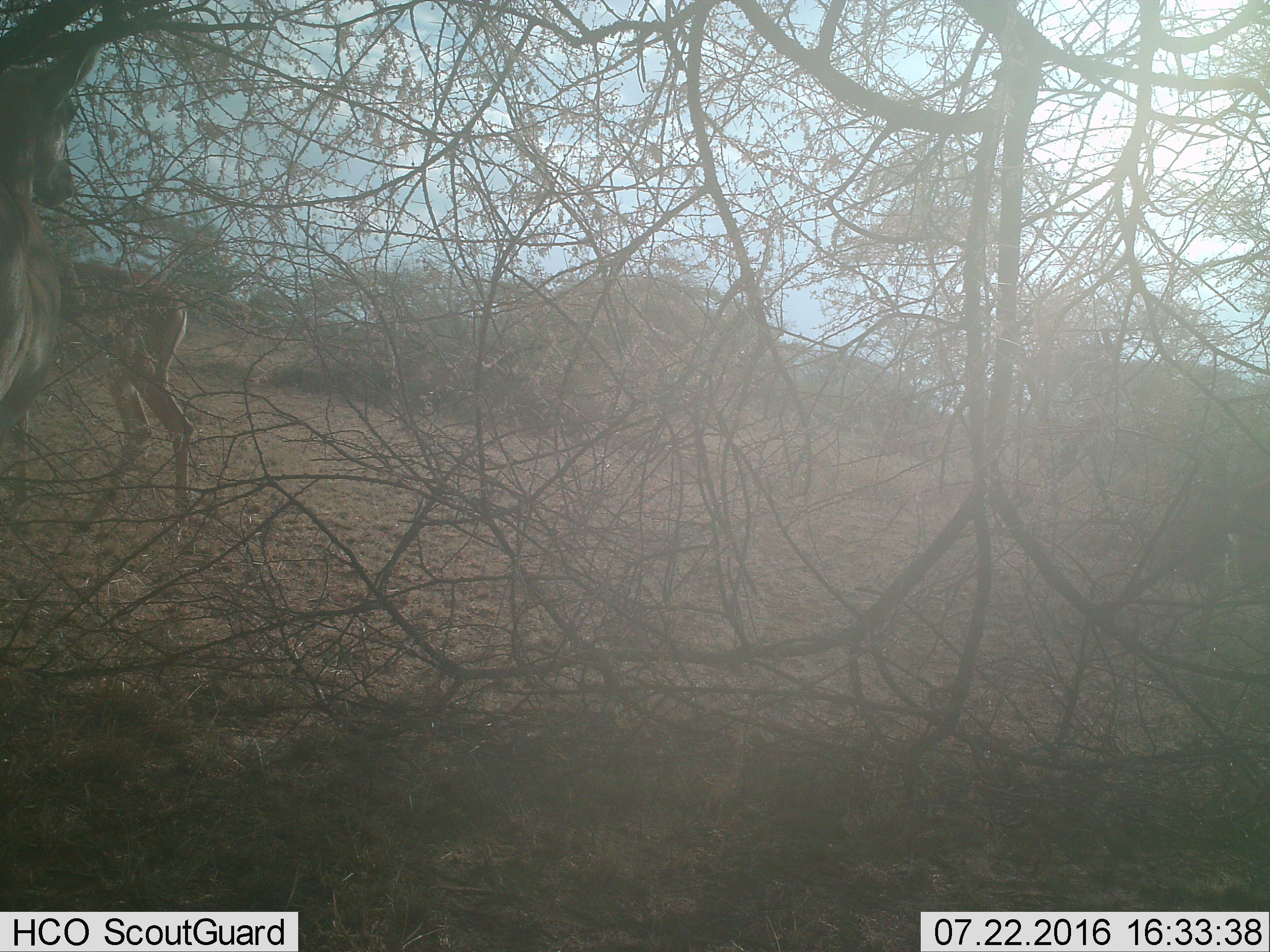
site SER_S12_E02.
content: unidentified animal